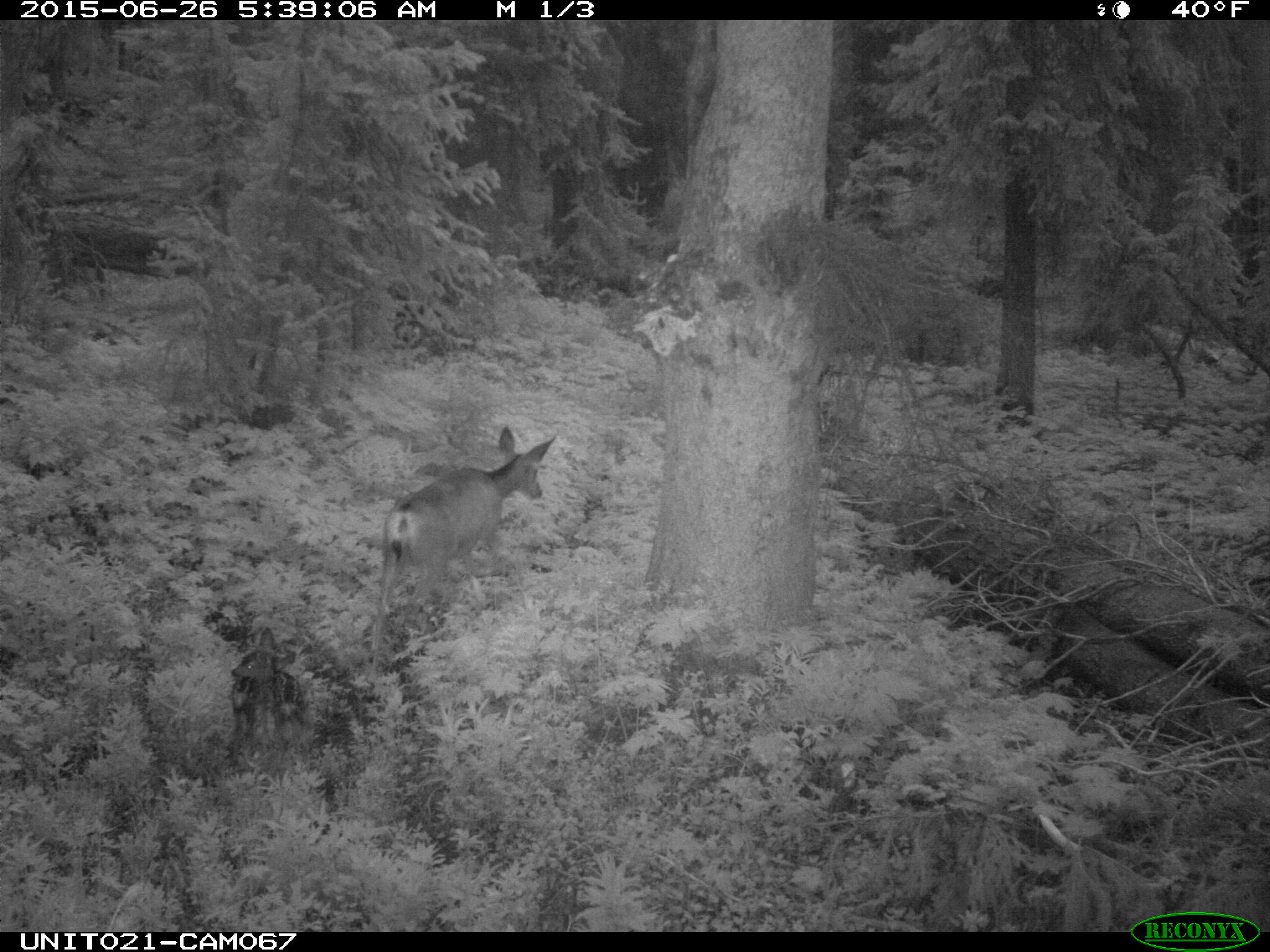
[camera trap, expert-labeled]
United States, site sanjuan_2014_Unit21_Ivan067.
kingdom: Animalia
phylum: Chordata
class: Mammalia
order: Artiodactyla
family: Cervidae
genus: Odocoileus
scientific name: Odocoileus hemionus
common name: mule deer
Odocoileus hemionus (mule deer).